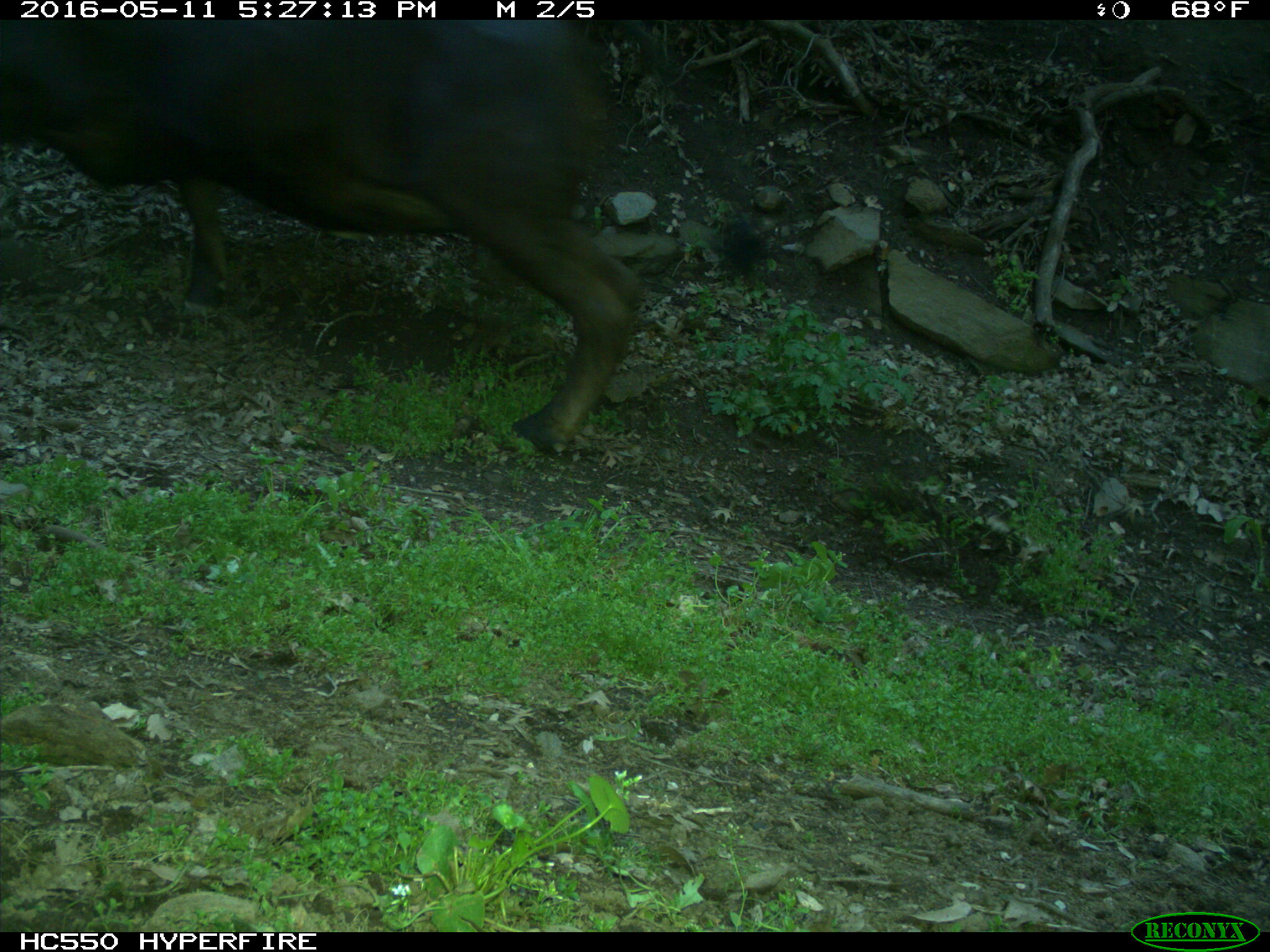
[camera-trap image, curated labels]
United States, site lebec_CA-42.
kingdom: Animalia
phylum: Chordata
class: Mammalia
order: Artiodactyla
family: Bovidae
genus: Bos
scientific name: Bos taurus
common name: domestic cow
Bos taurus (domestic cow).